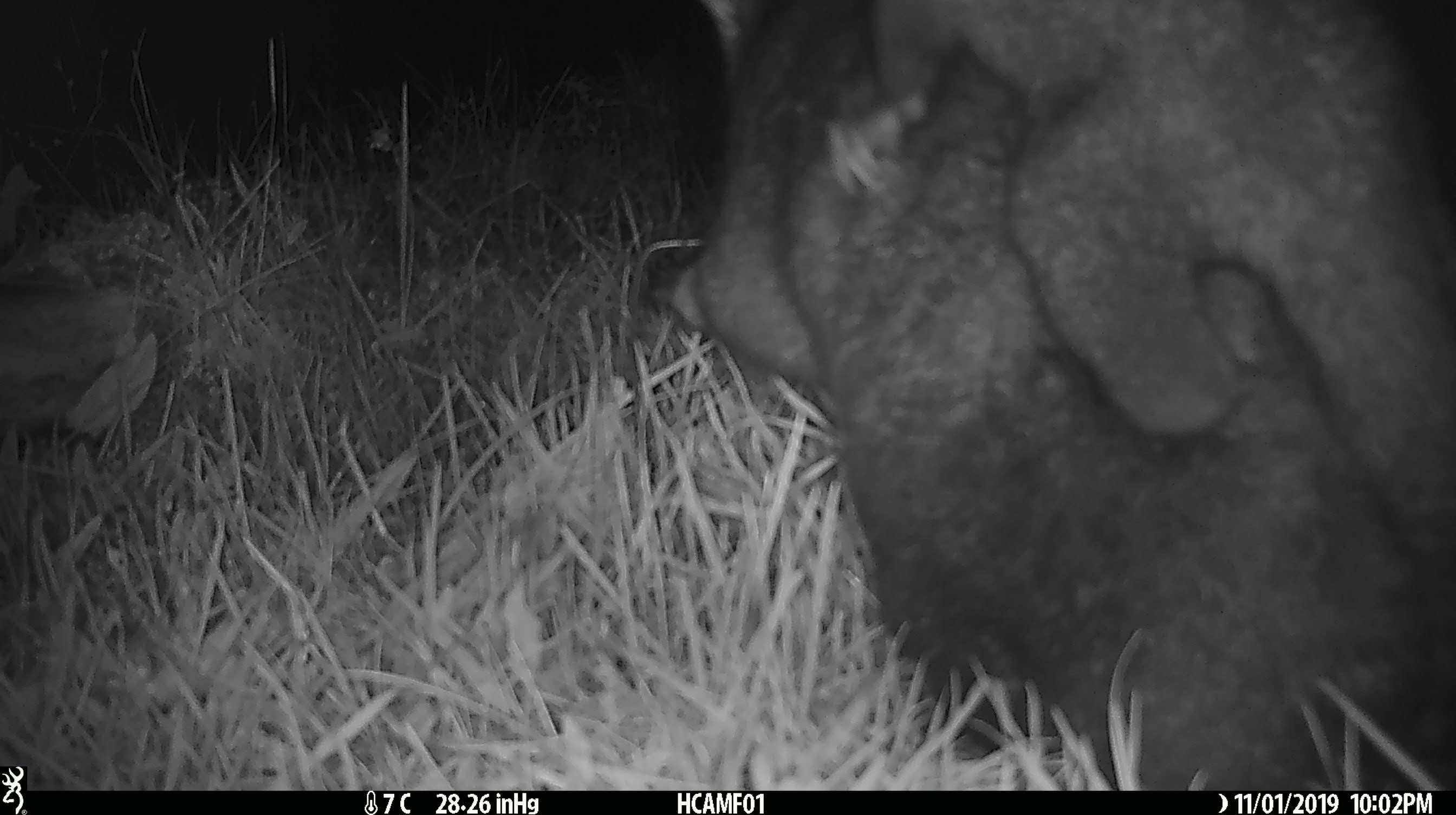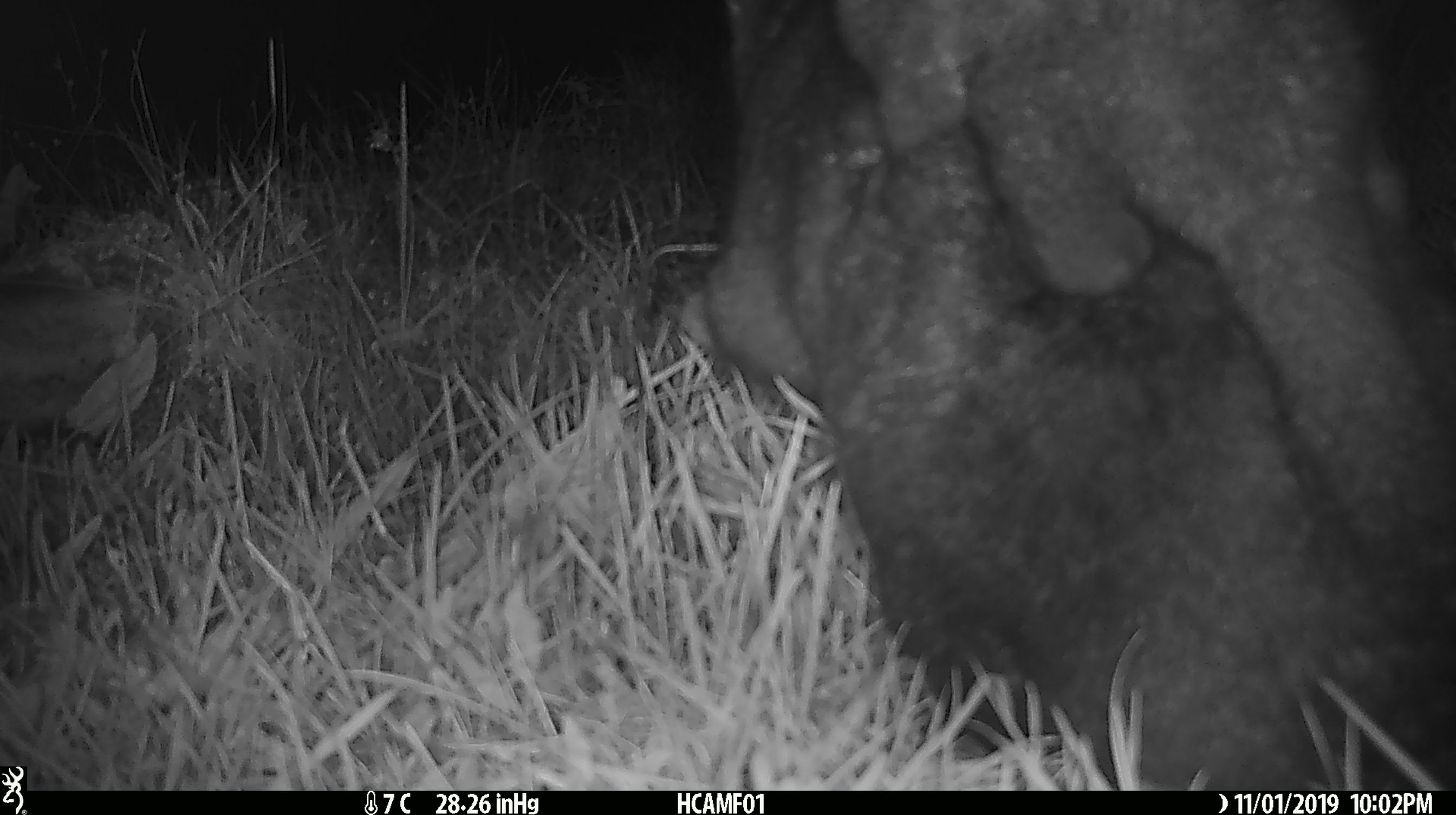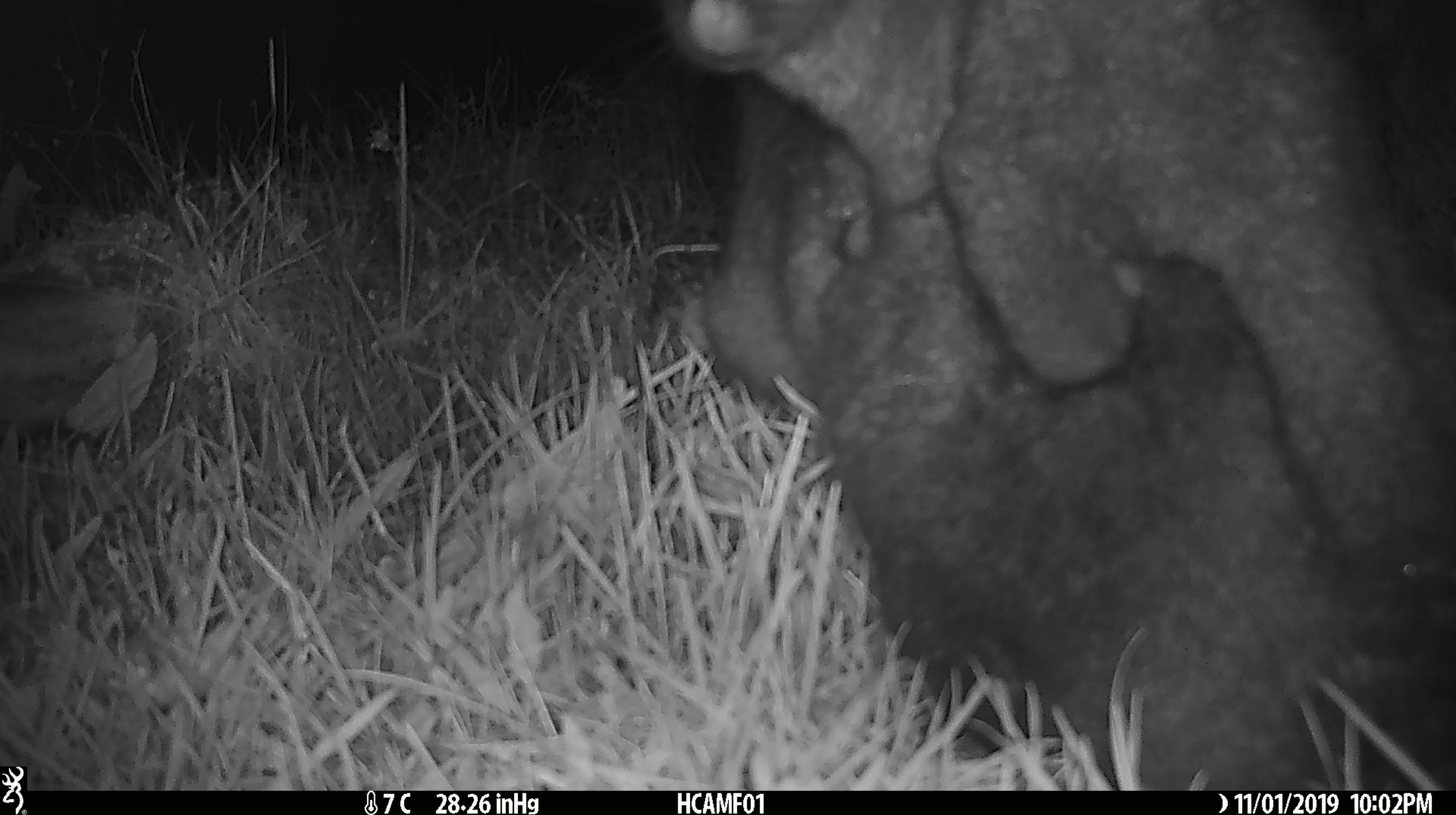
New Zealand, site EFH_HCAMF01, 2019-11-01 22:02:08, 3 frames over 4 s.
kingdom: Animalia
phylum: Chordata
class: Mammalia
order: Diprotodontia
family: Phalangeridae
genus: Trichosurus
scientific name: Trichosurus vulpecula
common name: common brushtail possum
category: possum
Possum (common brushtail possum) (Trichosurus vulpecula).